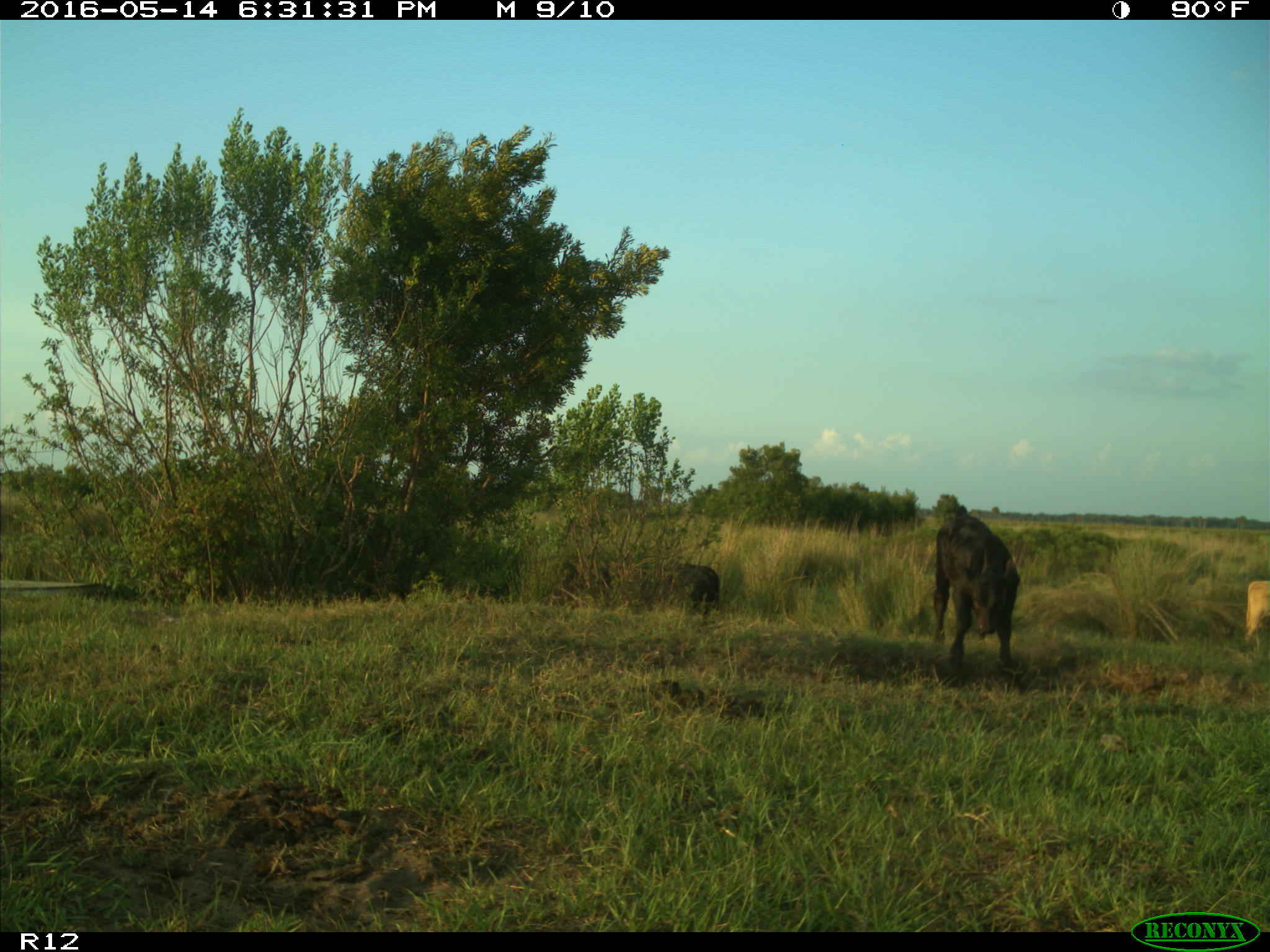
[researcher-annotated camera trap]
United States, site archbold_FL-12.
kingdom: Animalia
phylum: Chordata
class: Mammalia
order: Artiodactyla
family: Bovidae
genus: Bos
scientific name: Bos taurus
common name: domestic cow